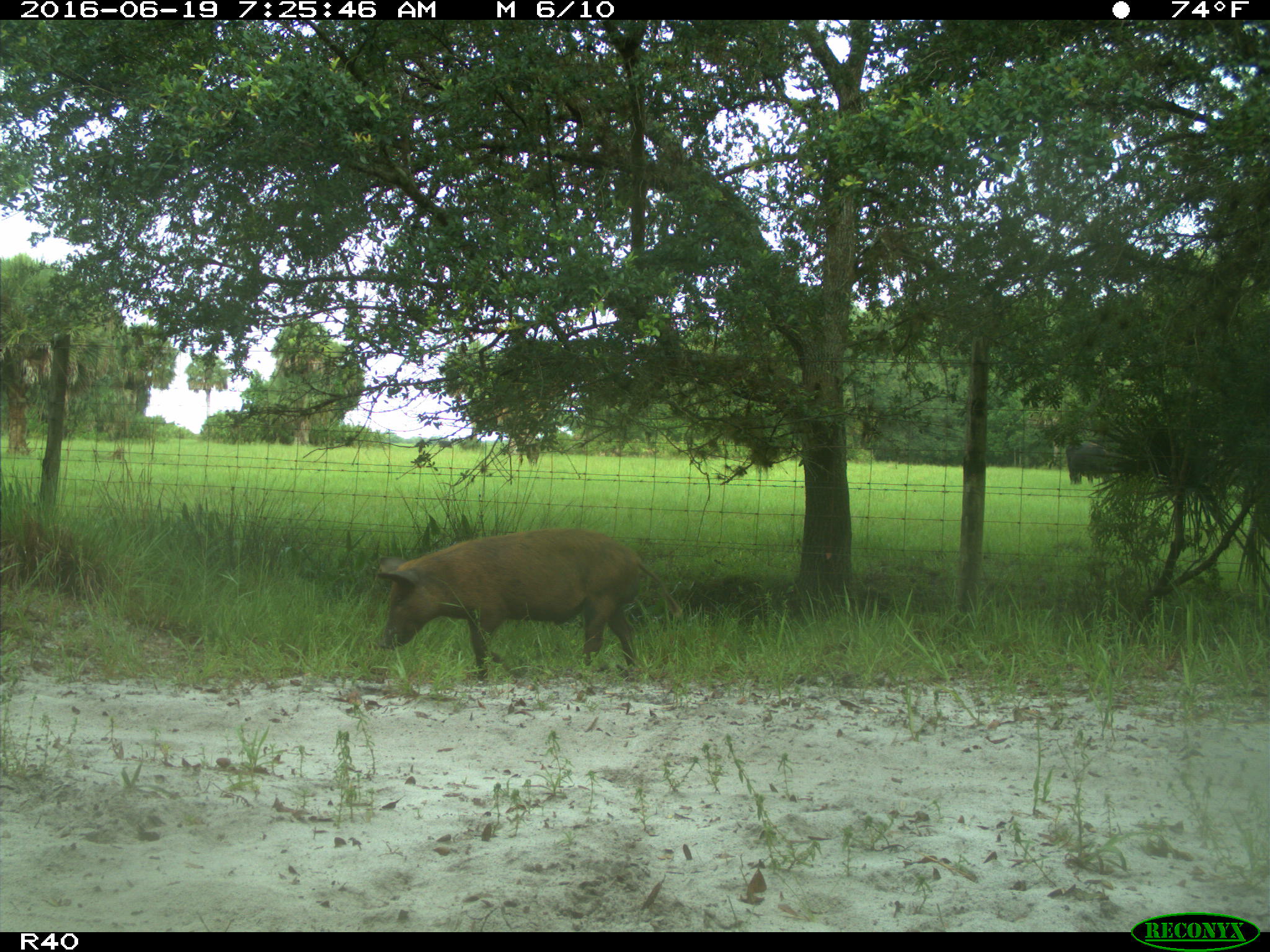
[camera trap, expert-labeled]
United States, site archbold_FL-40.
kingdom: Animalia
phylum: Chordata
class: Mammalia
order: Artiodactyla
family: Suidae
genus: Sus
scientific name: Sus scrofa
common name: wild boar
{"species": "Sus scrofa (wild boar)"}